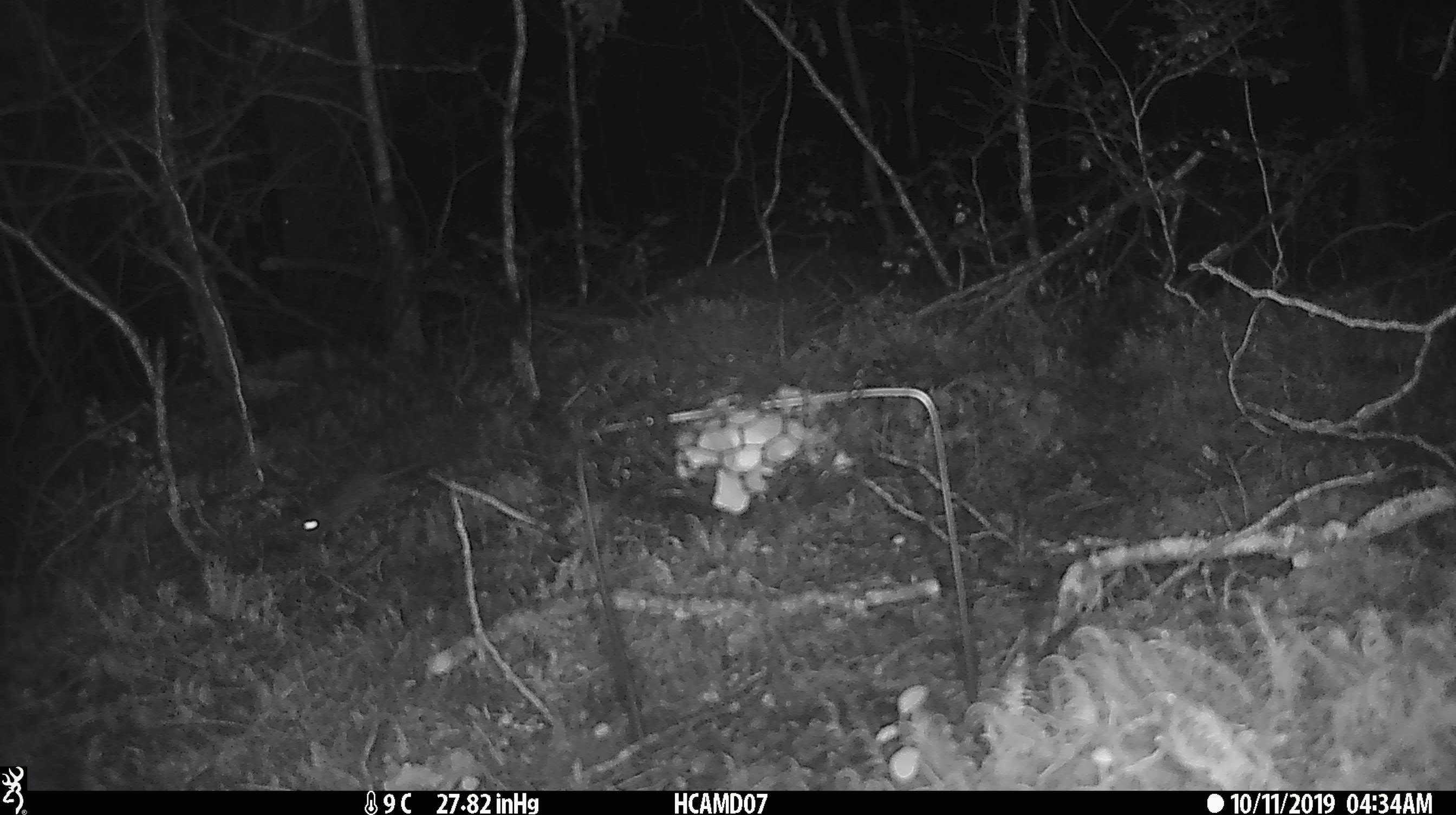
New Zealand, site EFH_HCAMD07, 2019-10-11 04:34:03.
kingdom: Animalia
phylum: Chordata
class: Mammalia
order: Rodentia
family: Muridae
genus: Mus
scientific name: Mus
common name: mouse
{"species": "mouse (Mus)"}